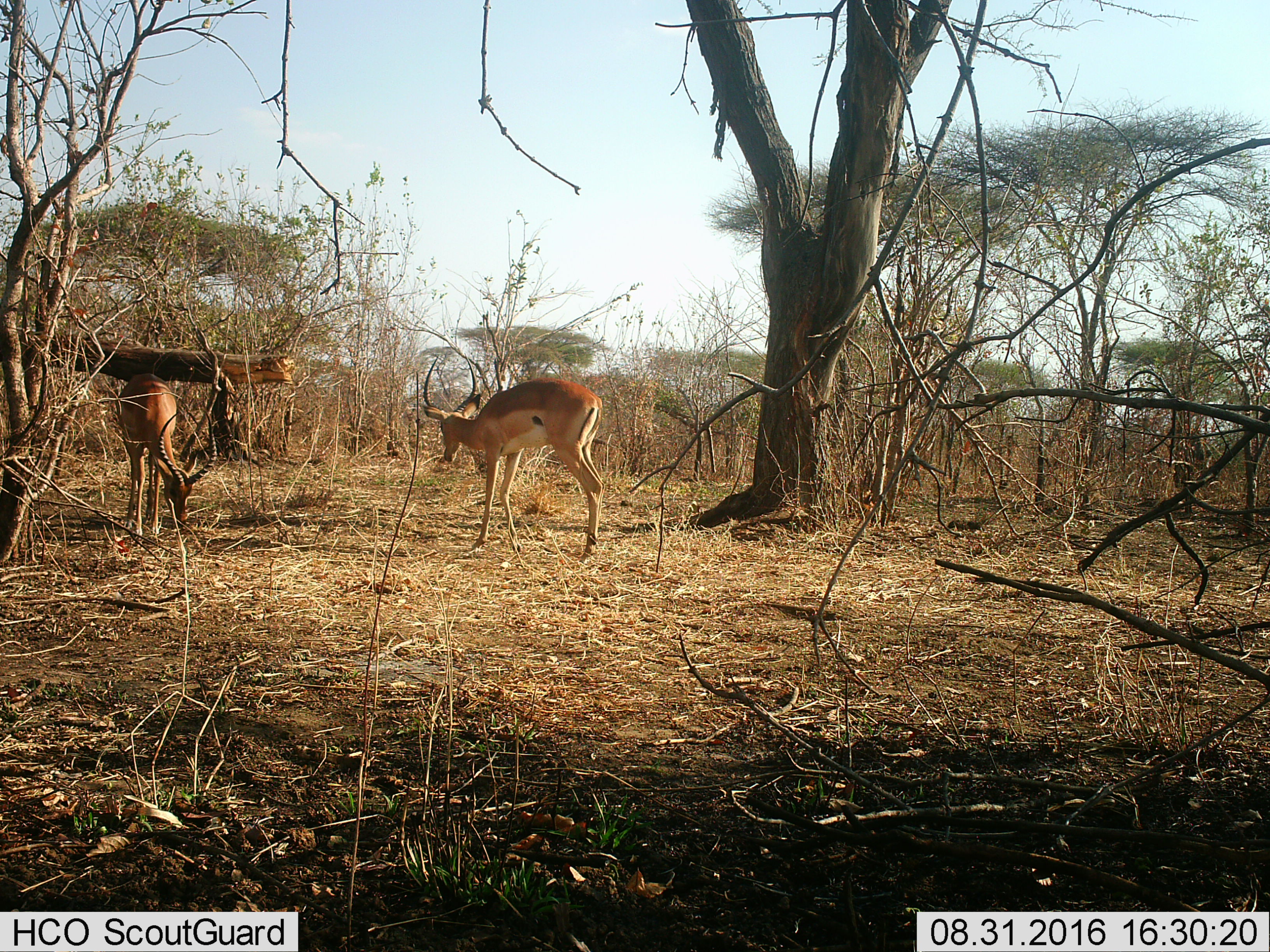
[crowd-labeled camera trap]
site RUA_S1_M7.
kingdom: Animalia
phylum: Chordata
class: Mammalia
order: Artiodactyla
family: Bovidae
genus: Aepyceros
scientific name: Aepyceros melampus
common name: impala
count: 2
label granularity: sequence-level